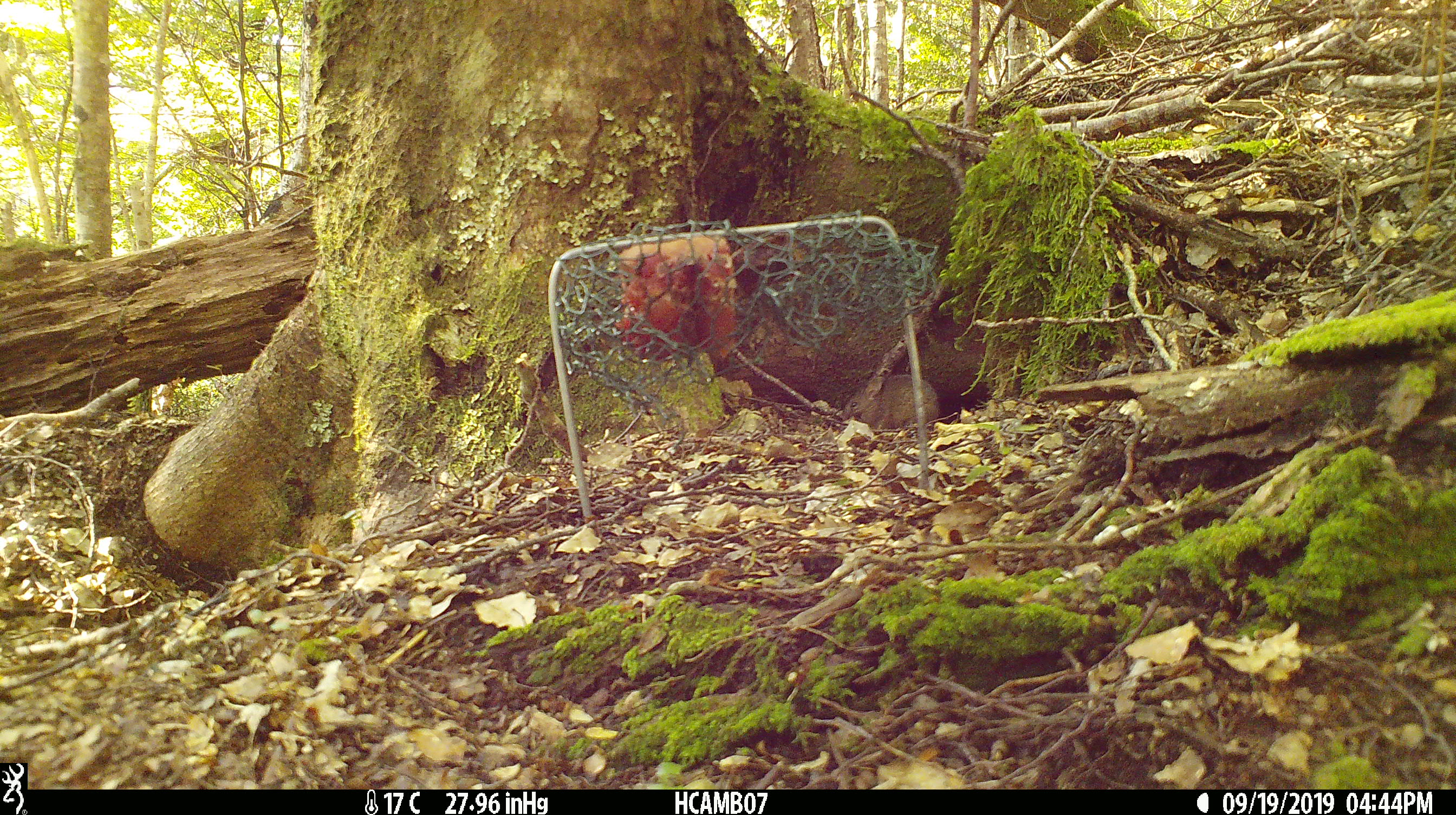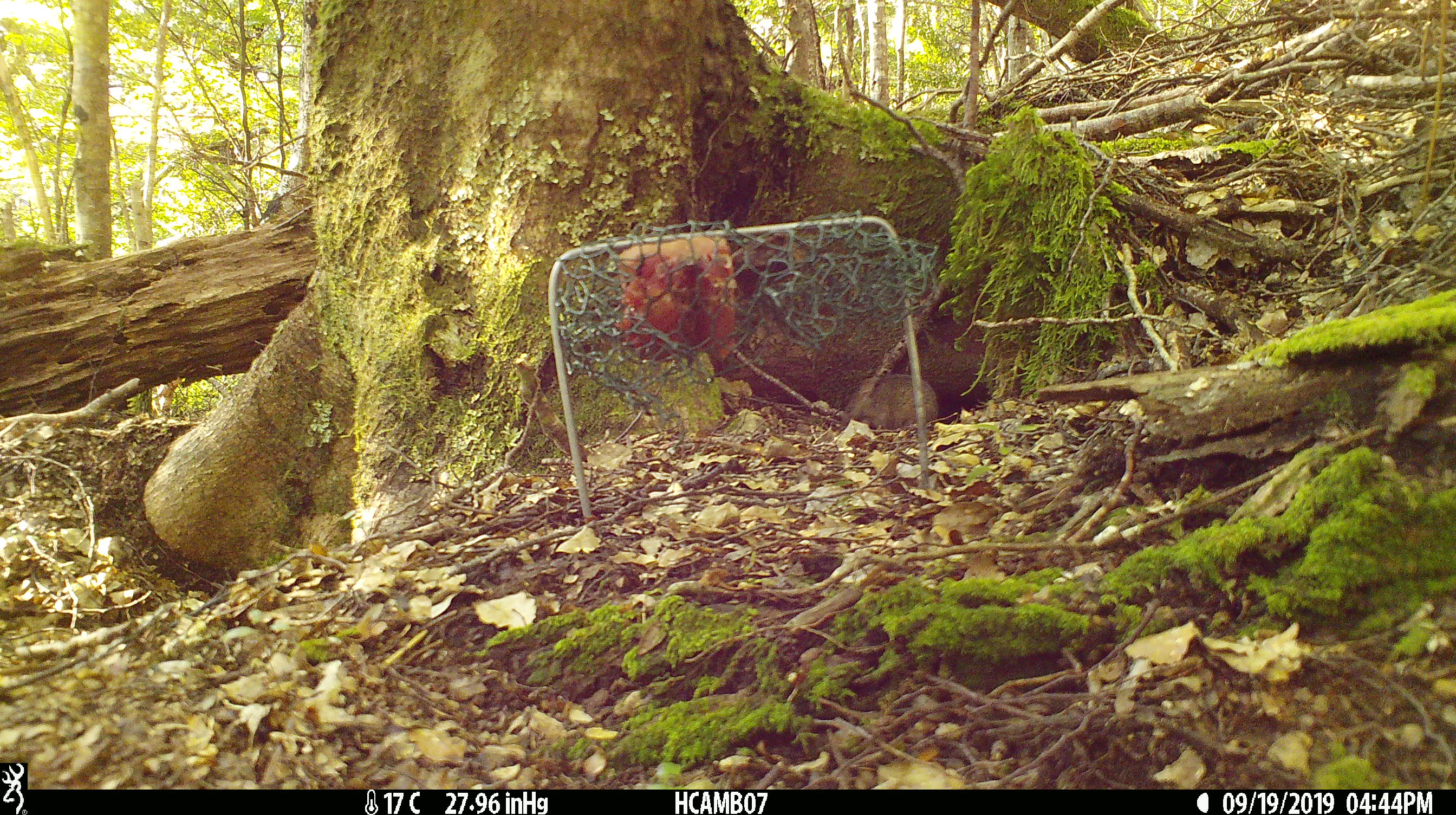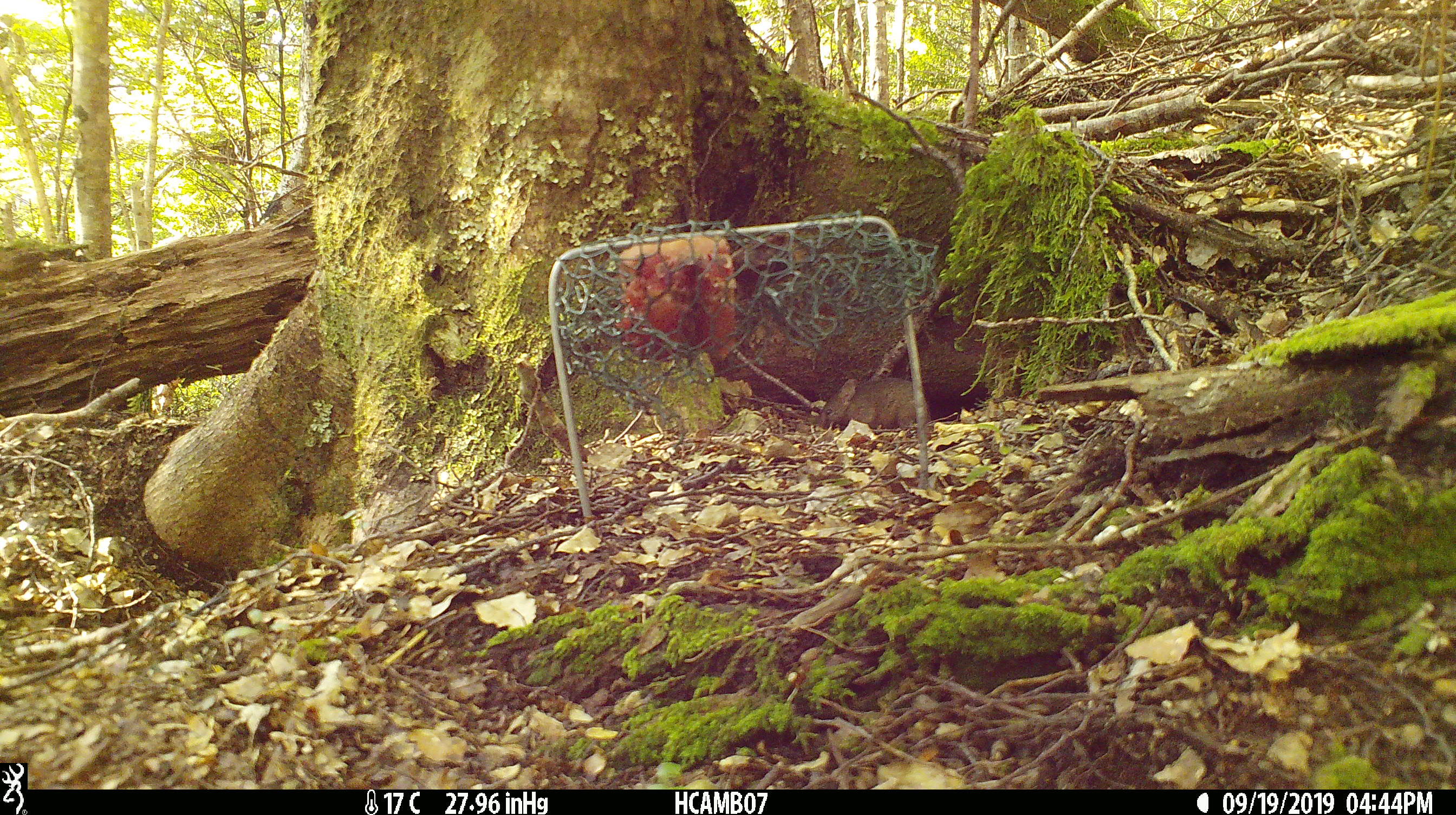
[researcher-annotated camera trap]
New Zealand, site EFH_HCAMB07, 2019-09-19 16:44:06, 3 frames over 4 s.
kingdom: Animalia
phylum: Chordata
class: Mammalia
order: Rodentia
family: Muridae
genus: Mus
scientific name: Mus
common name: mouse